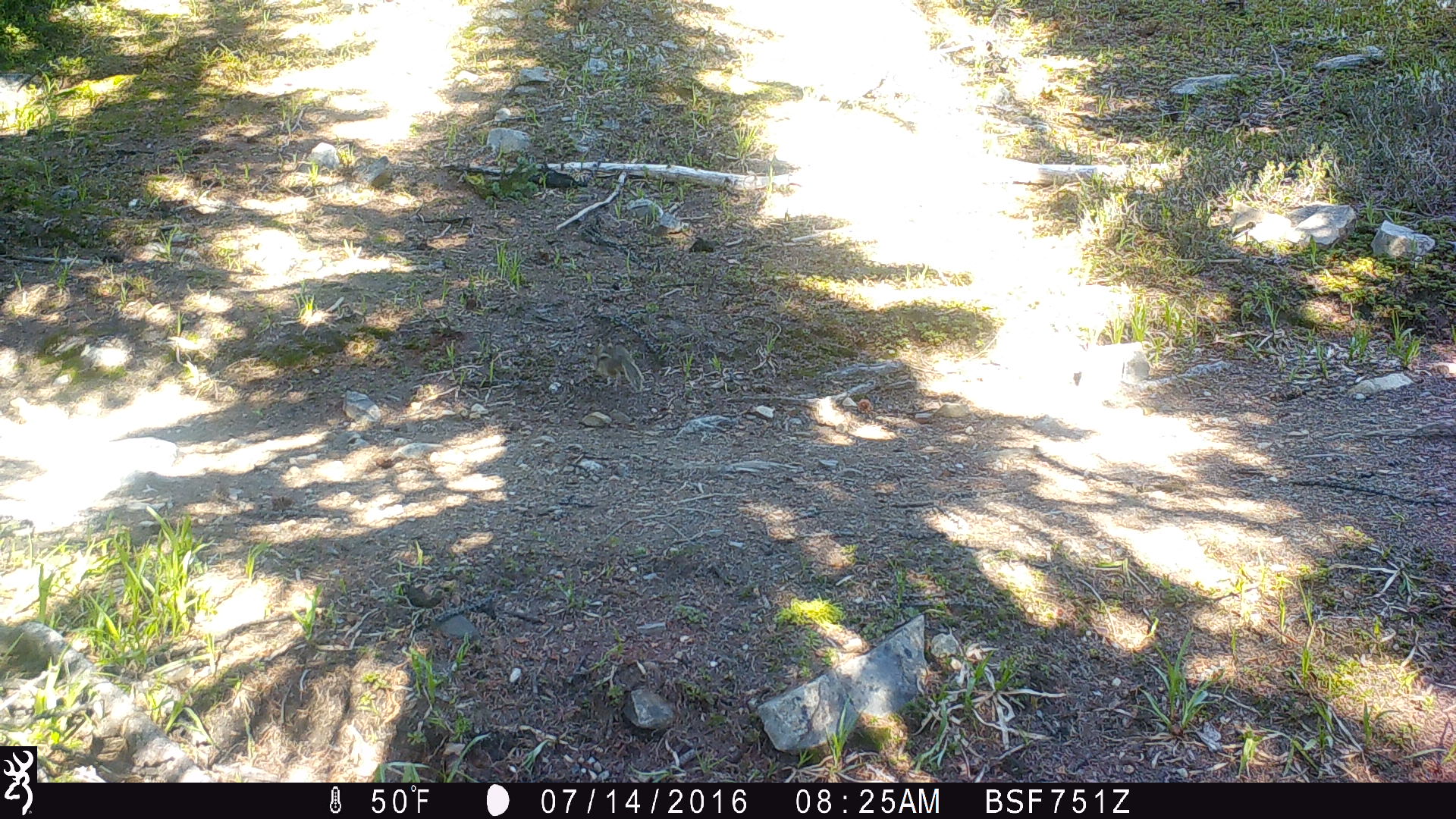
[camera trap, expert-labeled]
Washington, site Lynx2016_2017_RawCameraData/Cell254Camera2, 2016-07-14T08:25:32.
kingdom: Animalia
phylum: Chordata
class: Mammalia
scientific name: Mammalia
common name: small mammal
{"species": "small mammal (Mammalia)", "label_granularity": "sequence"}